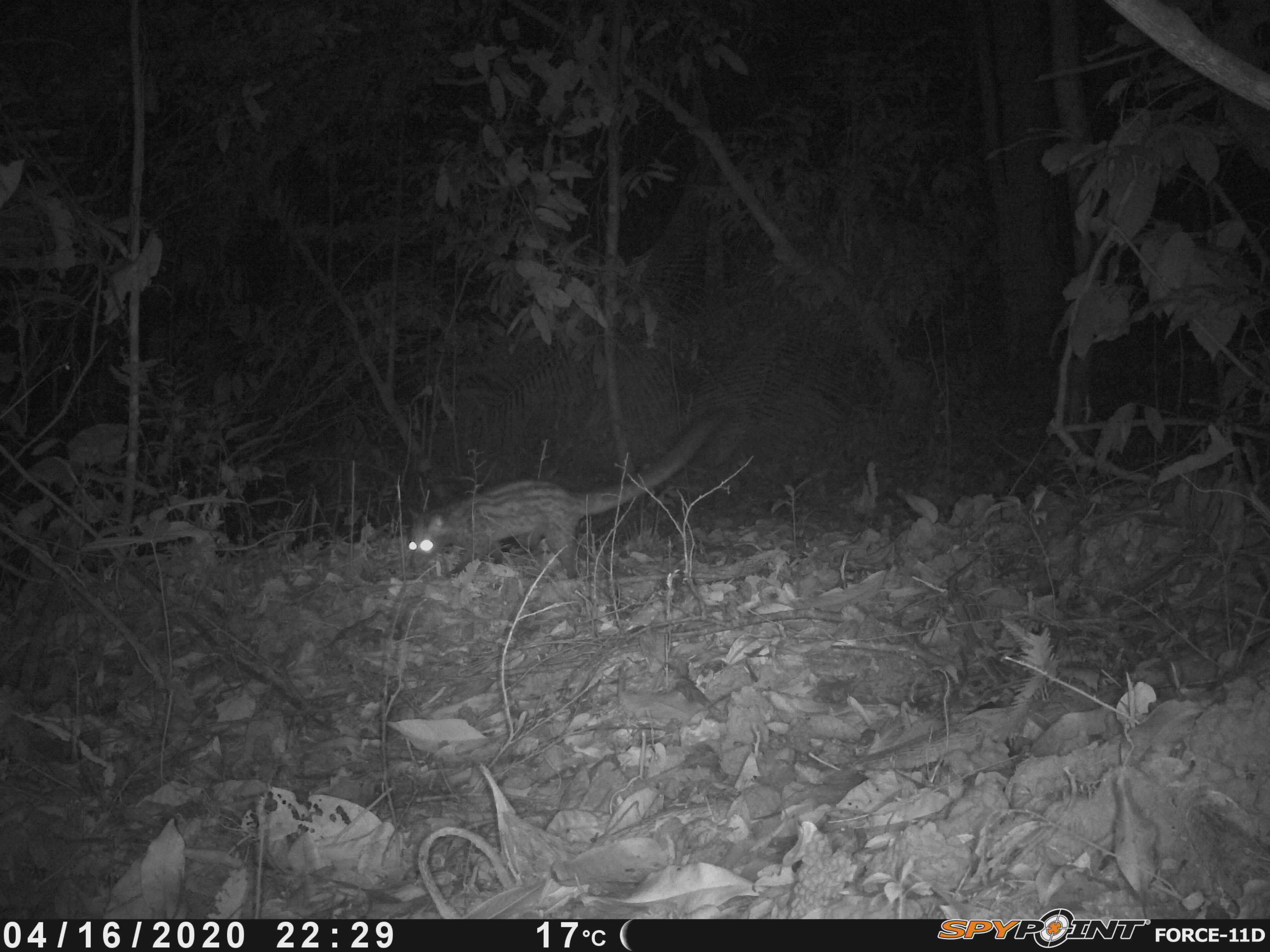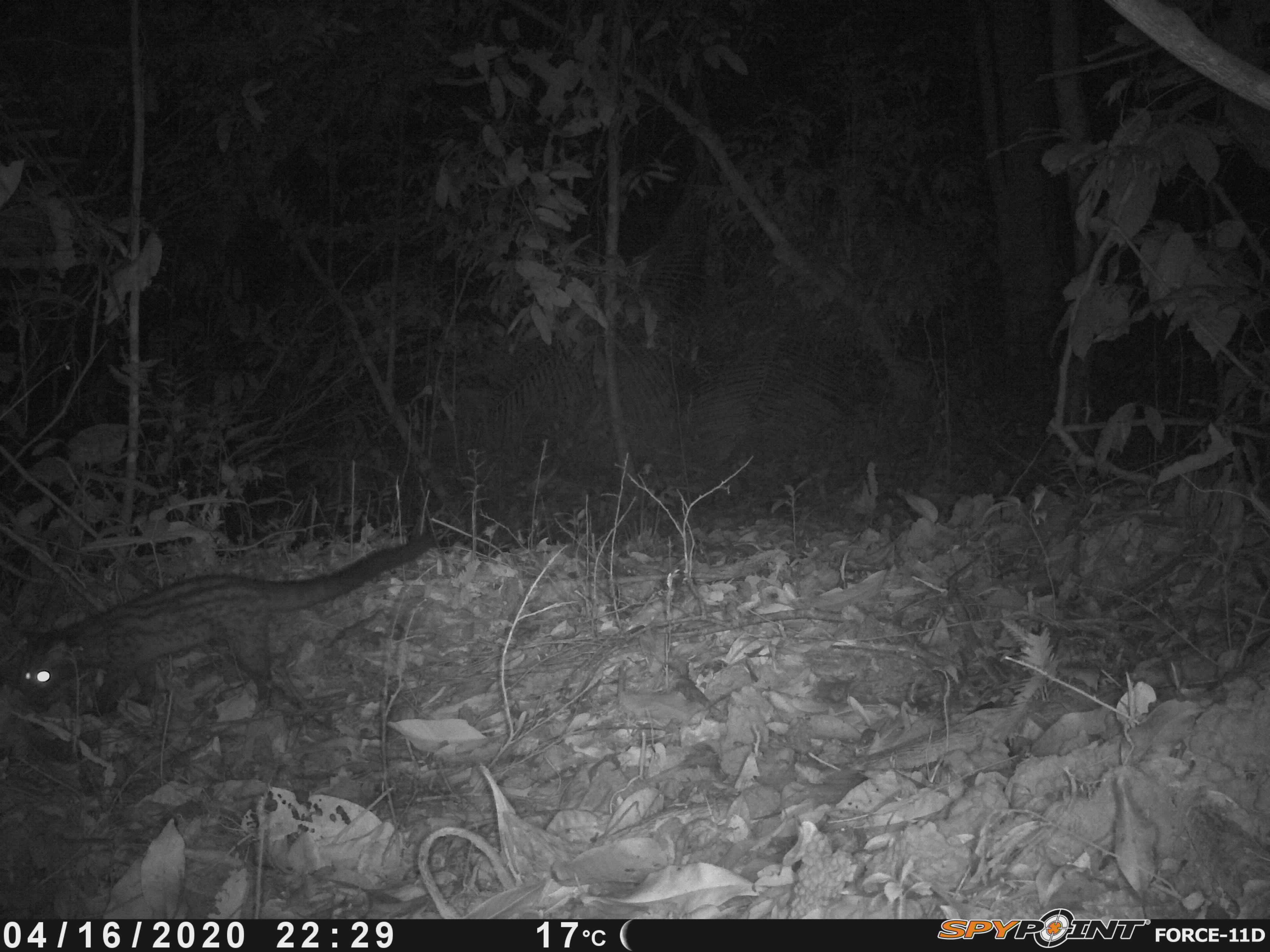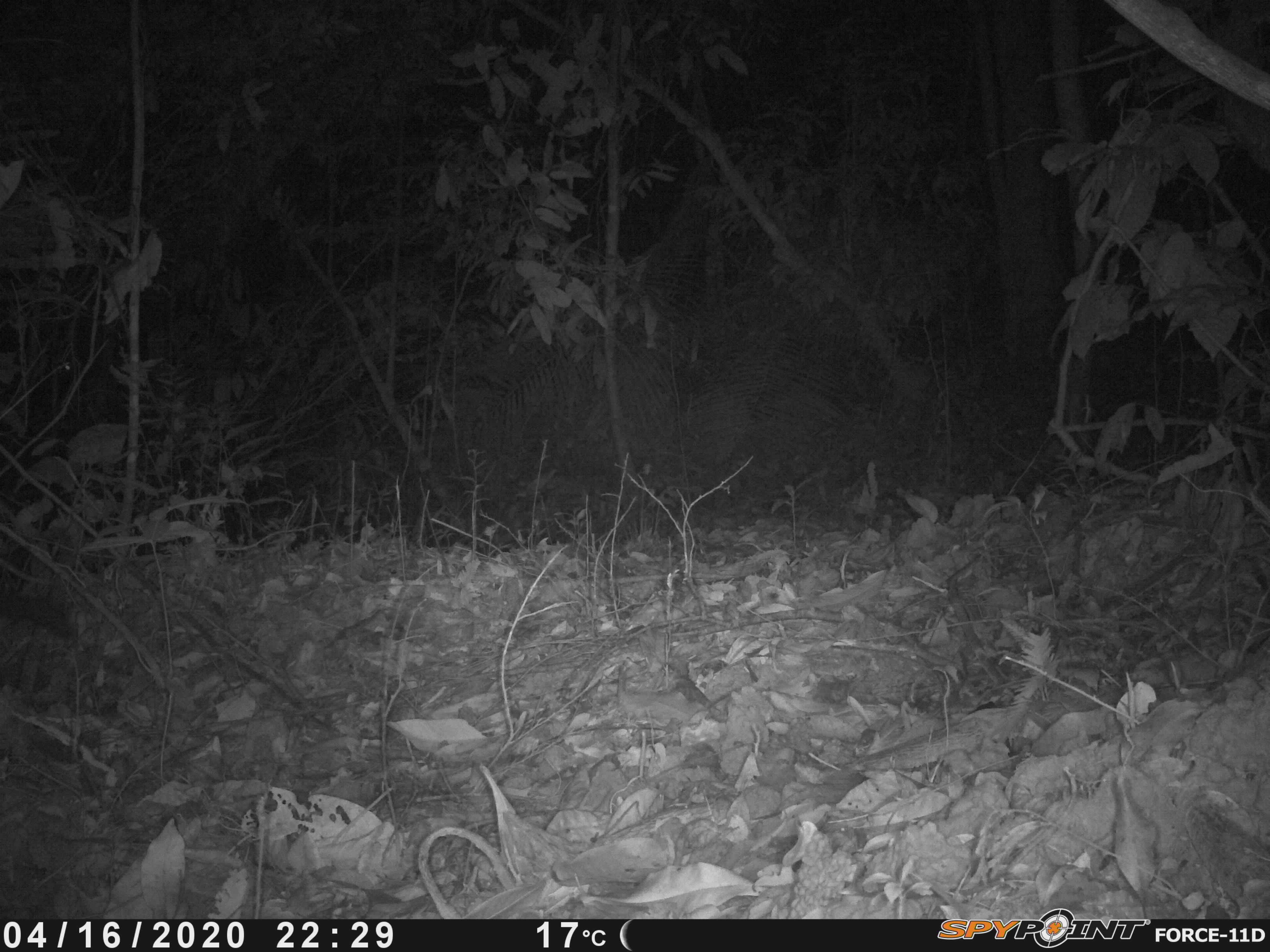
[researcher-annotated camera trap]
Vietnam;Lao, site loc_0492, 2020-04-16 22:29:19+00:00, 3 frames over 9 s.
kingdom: Animalia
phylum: Chordata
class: Mammalia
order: Carnivora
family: Viverridae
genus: Paradoxurus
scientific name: Paradoxurus hermaphroditus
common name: common palm civet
Common palm civet (Paradoxurus hermaphroditus). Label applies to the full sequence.